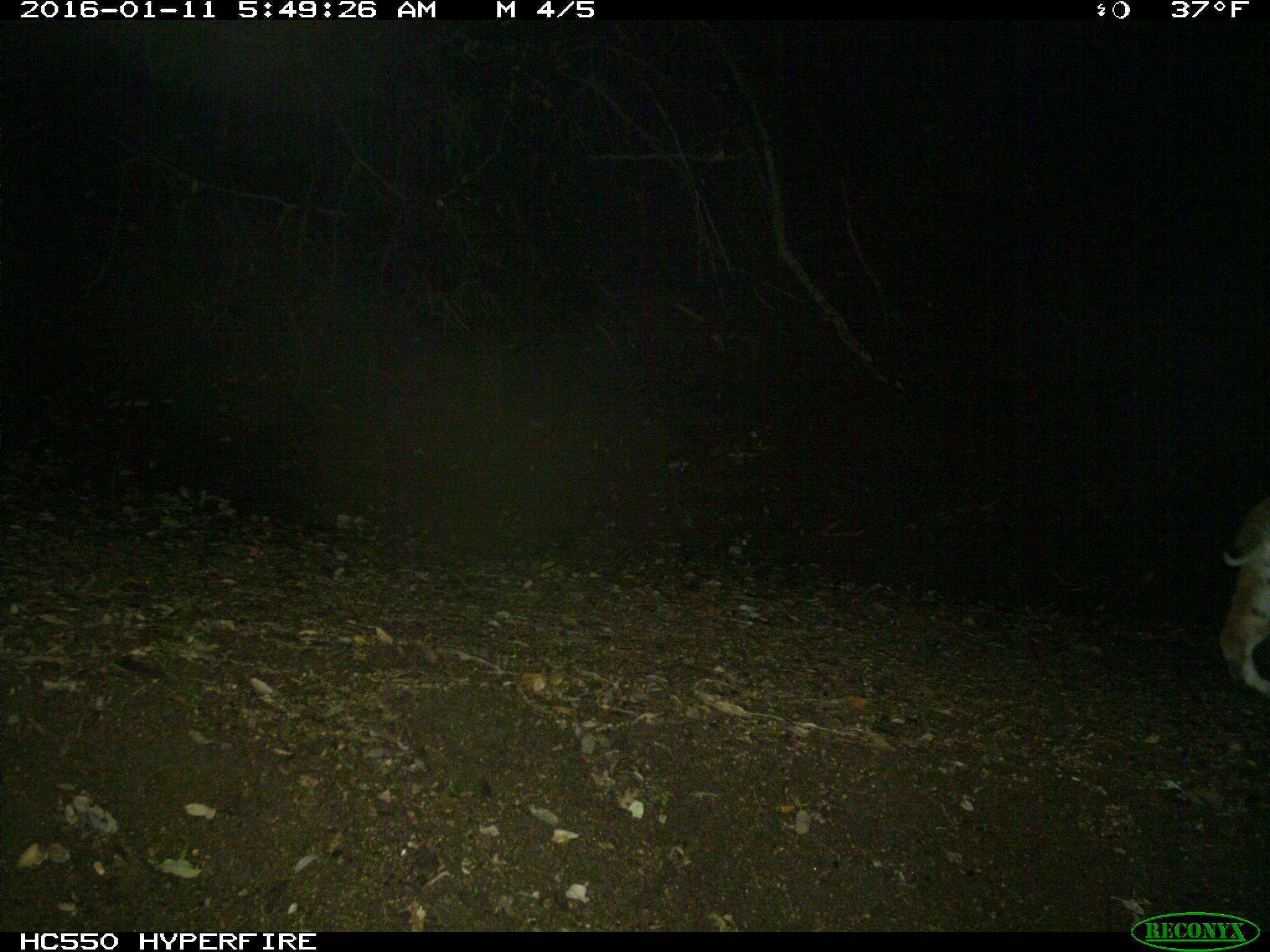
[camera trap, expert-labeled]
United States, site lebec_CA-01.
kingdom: Animalia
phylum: Chordata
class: Mammalia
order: Carnivora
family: Felidae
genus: Lynx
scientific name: Lynx rufus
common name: bobcat